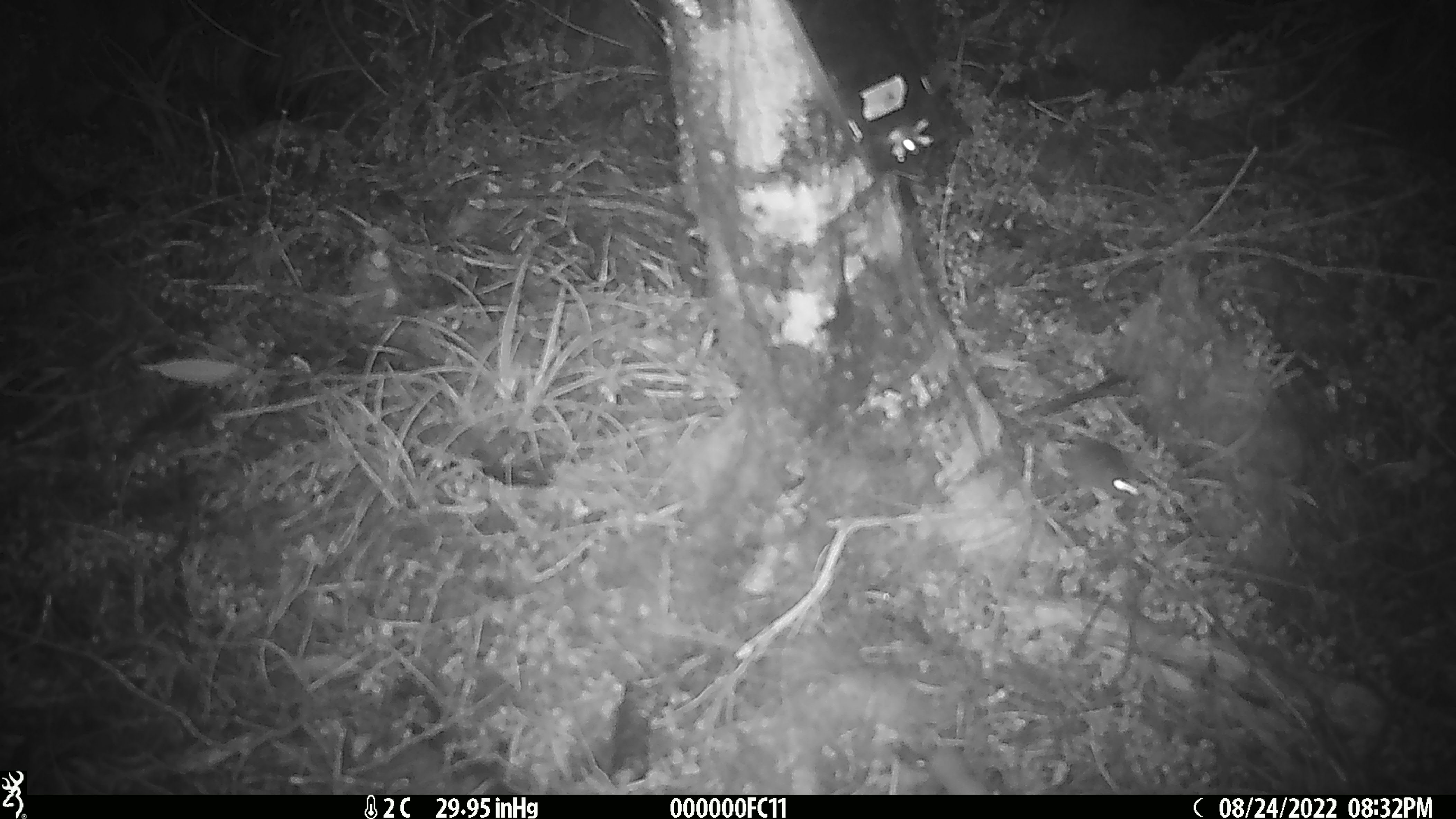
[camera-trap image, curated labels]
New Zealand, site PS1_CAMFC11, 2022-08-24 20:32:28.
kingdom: Animalia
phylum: Chordata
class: Mammalia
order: Rodentia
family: Muridae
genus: Mus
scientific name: Mus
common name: mouse